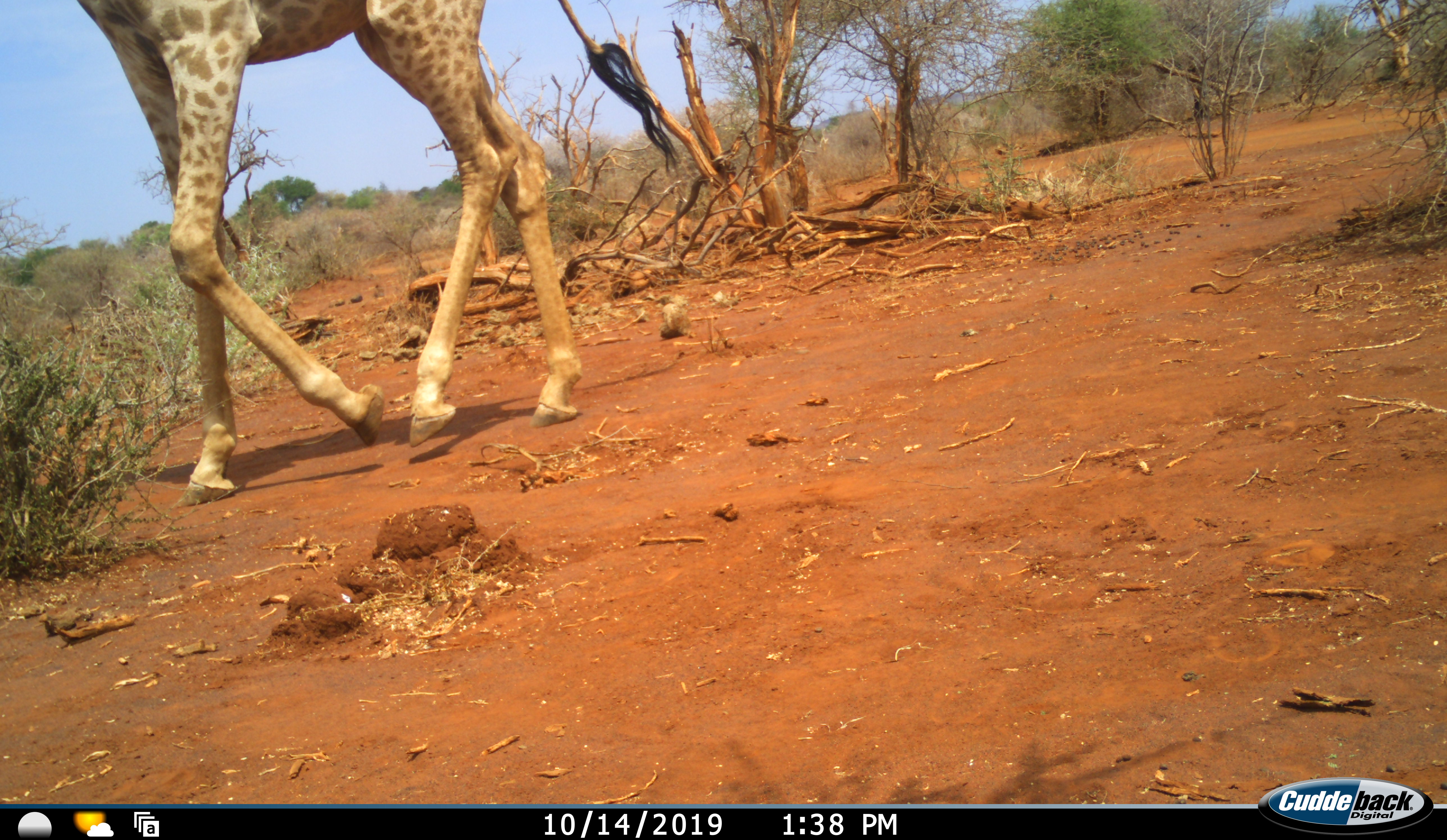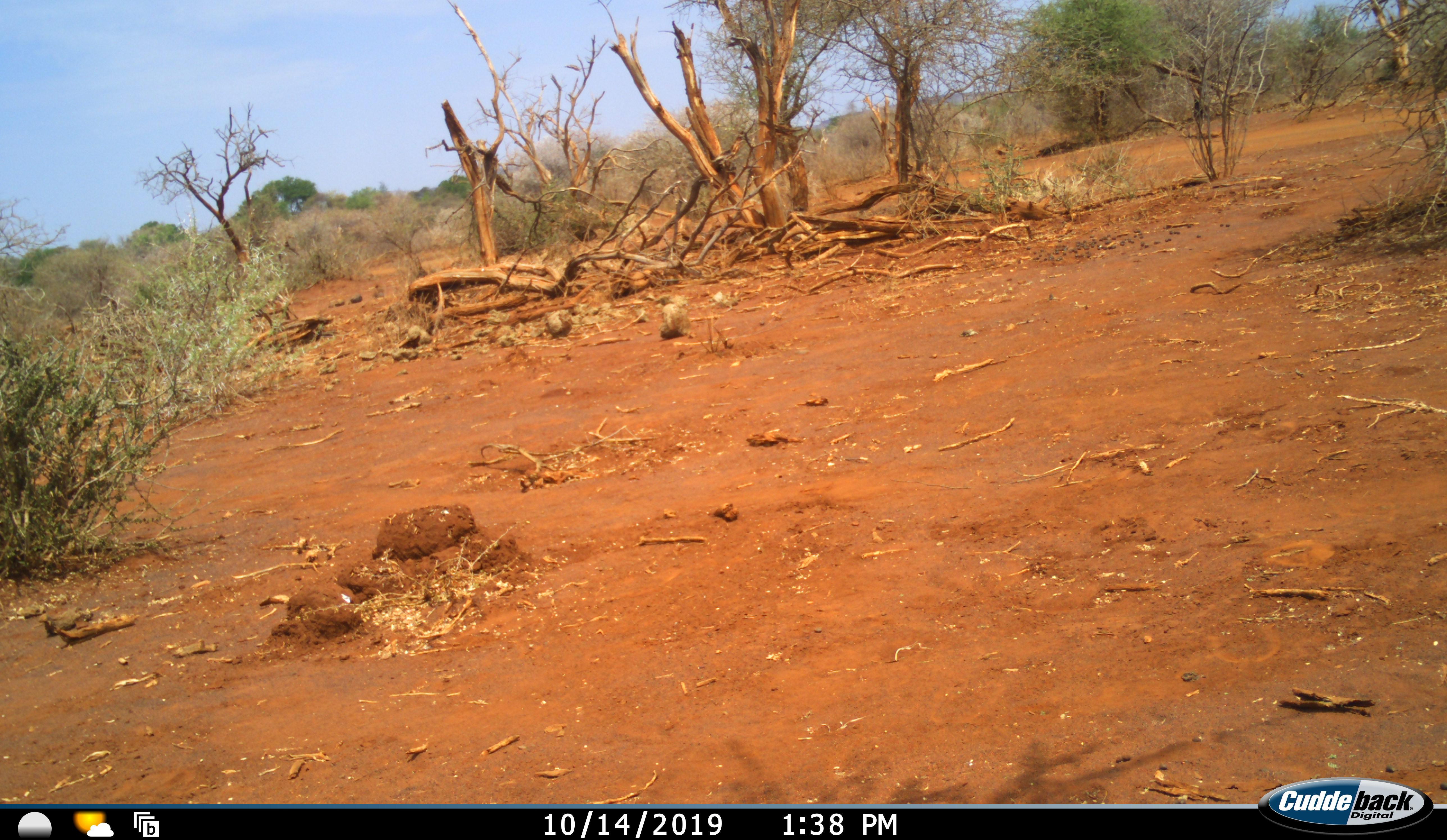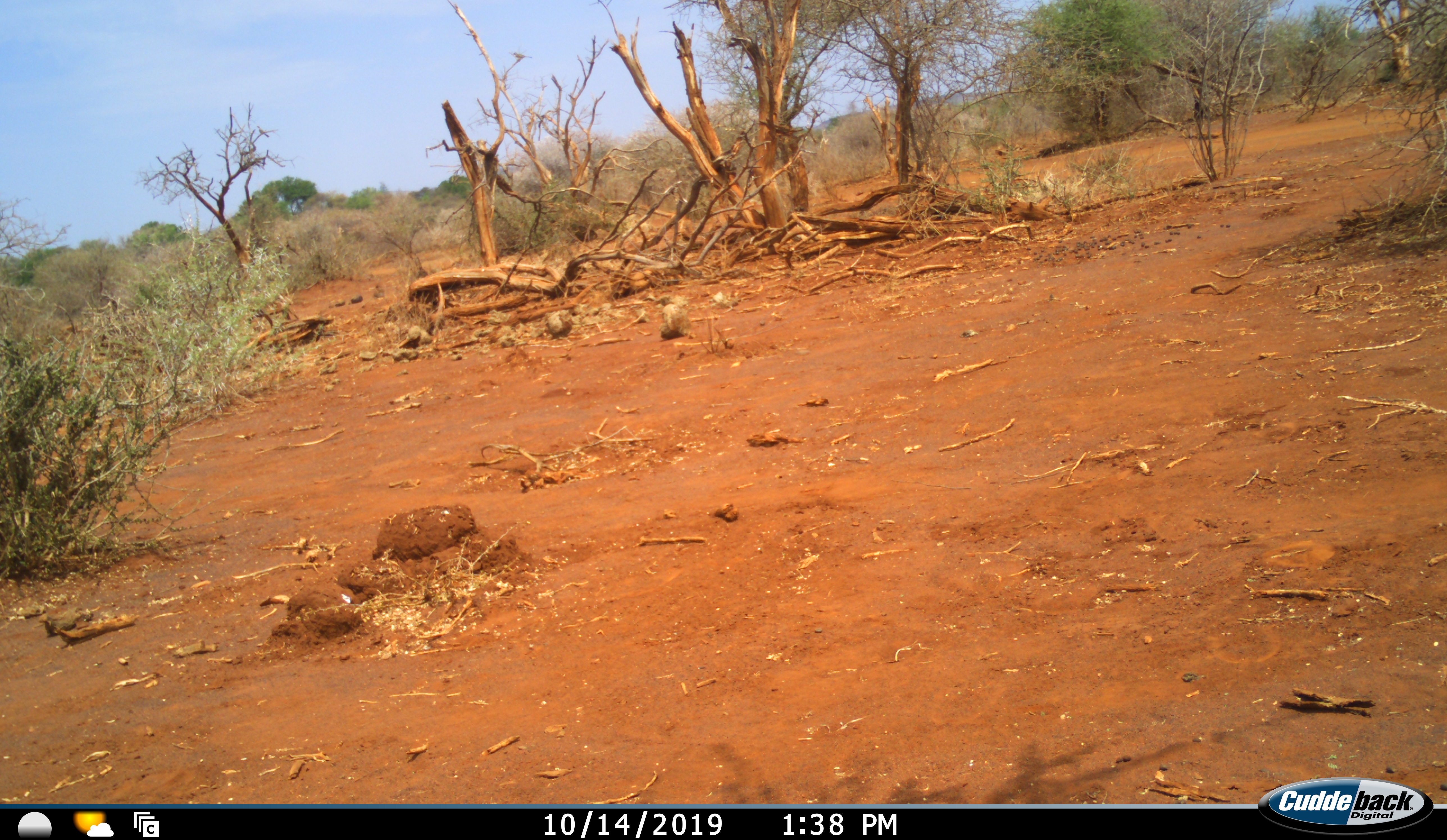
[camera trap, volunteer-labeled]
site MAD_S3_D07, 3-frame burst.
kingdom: Animalia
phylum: Chordata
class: Mammalia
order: Artiodactyla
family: Giraffidae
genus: Giraffa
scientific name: Giraffa camelopardalis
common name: giraffe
Giraffe (Giraffa camelopardalis), count 1. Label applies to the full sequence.